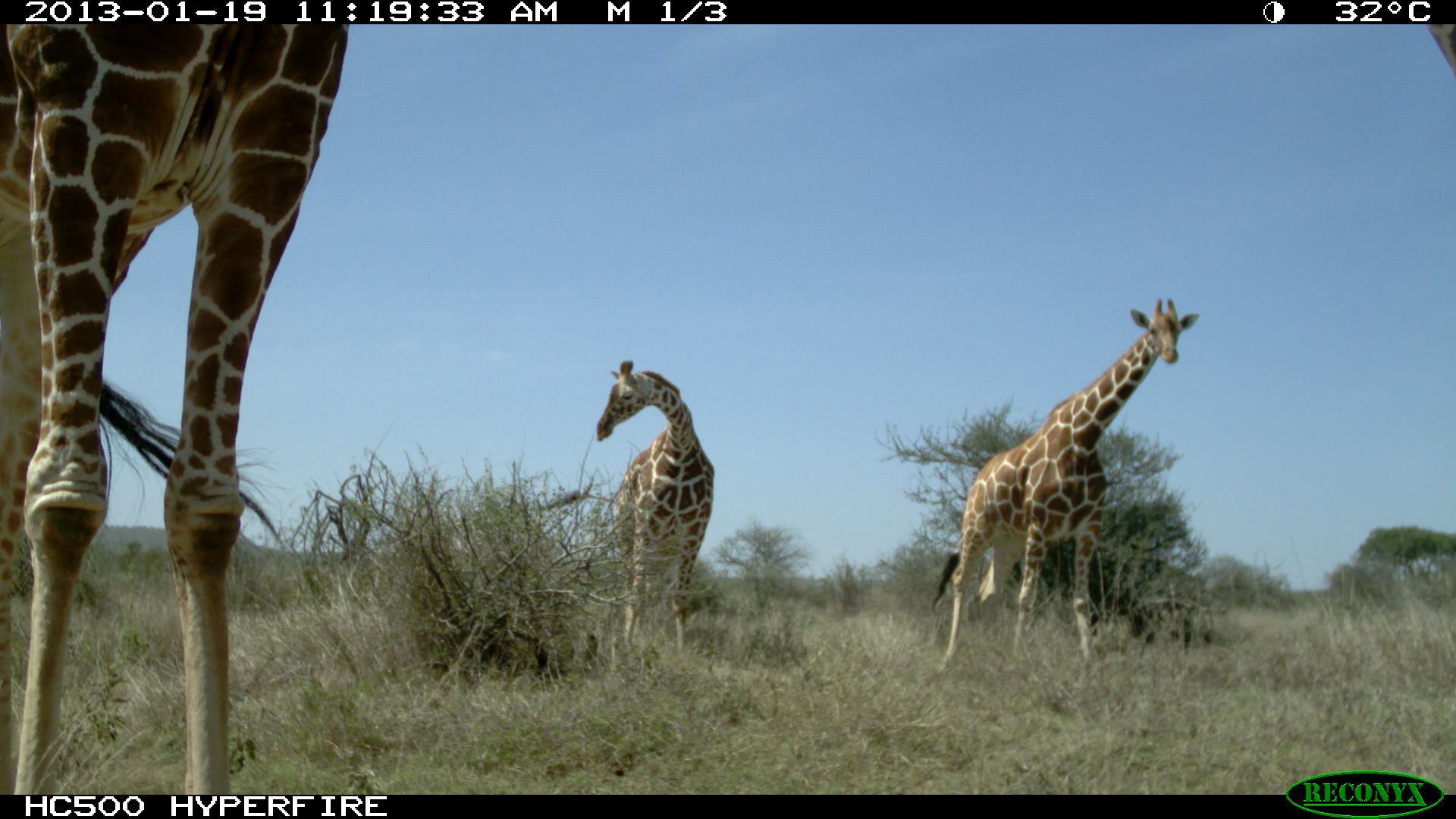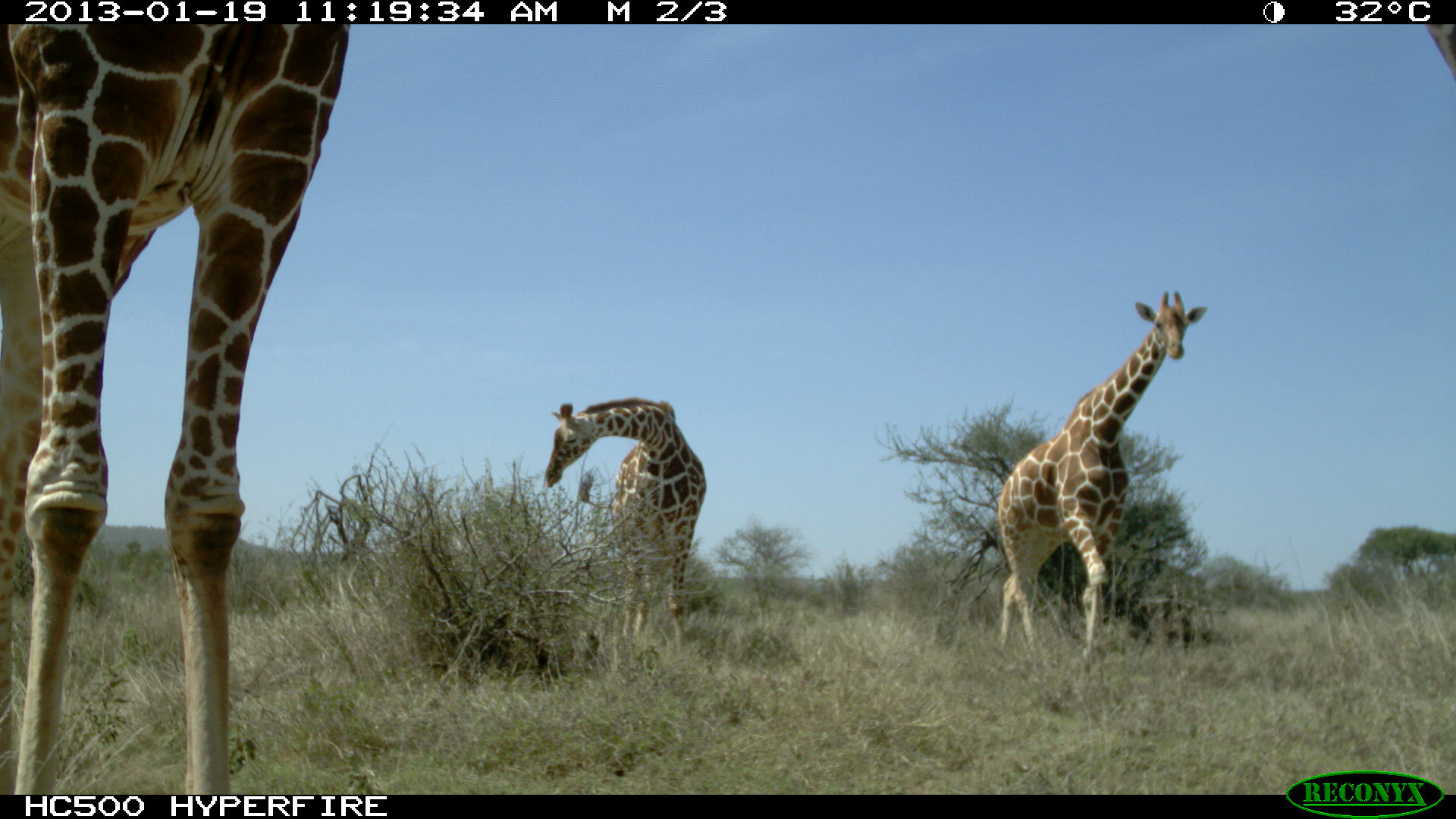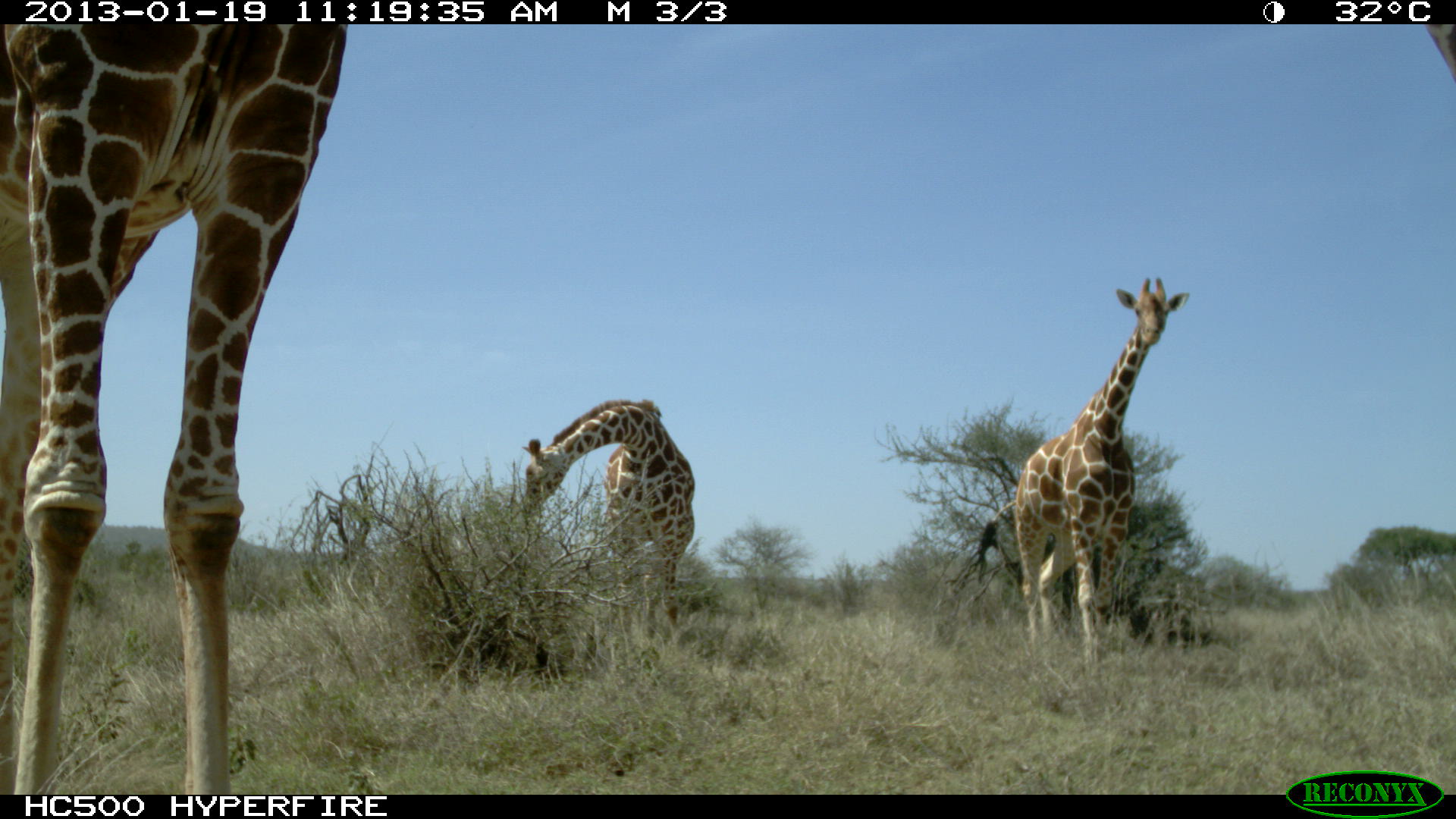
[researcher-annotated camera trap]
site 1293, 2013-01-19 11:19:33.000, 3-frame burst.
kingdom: Animalia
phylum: Chordata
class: Mammalia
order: Artiodactyla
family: Giraffidae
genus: Giraffa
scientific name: Giraffa camelopardalis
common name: giraffe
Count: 3.